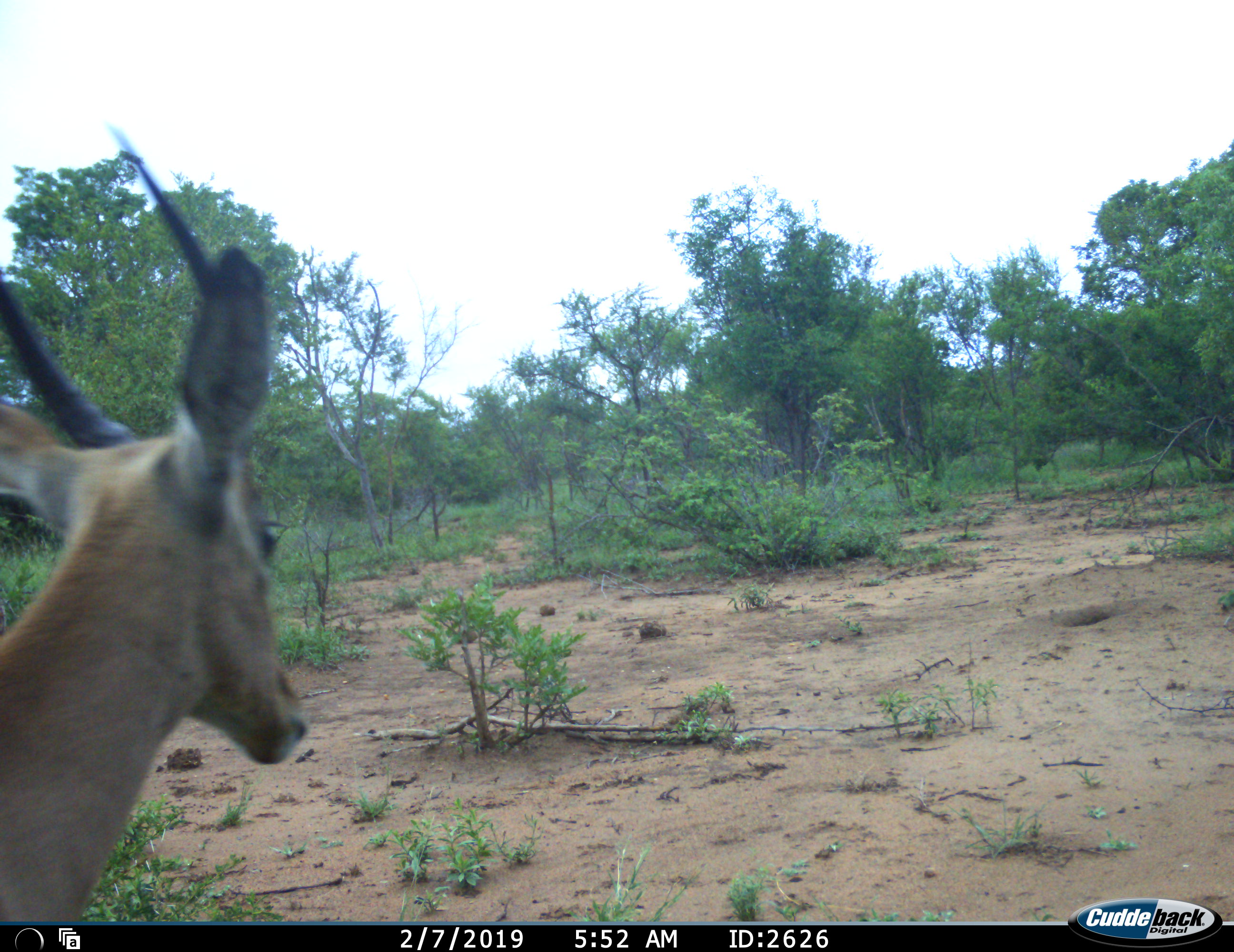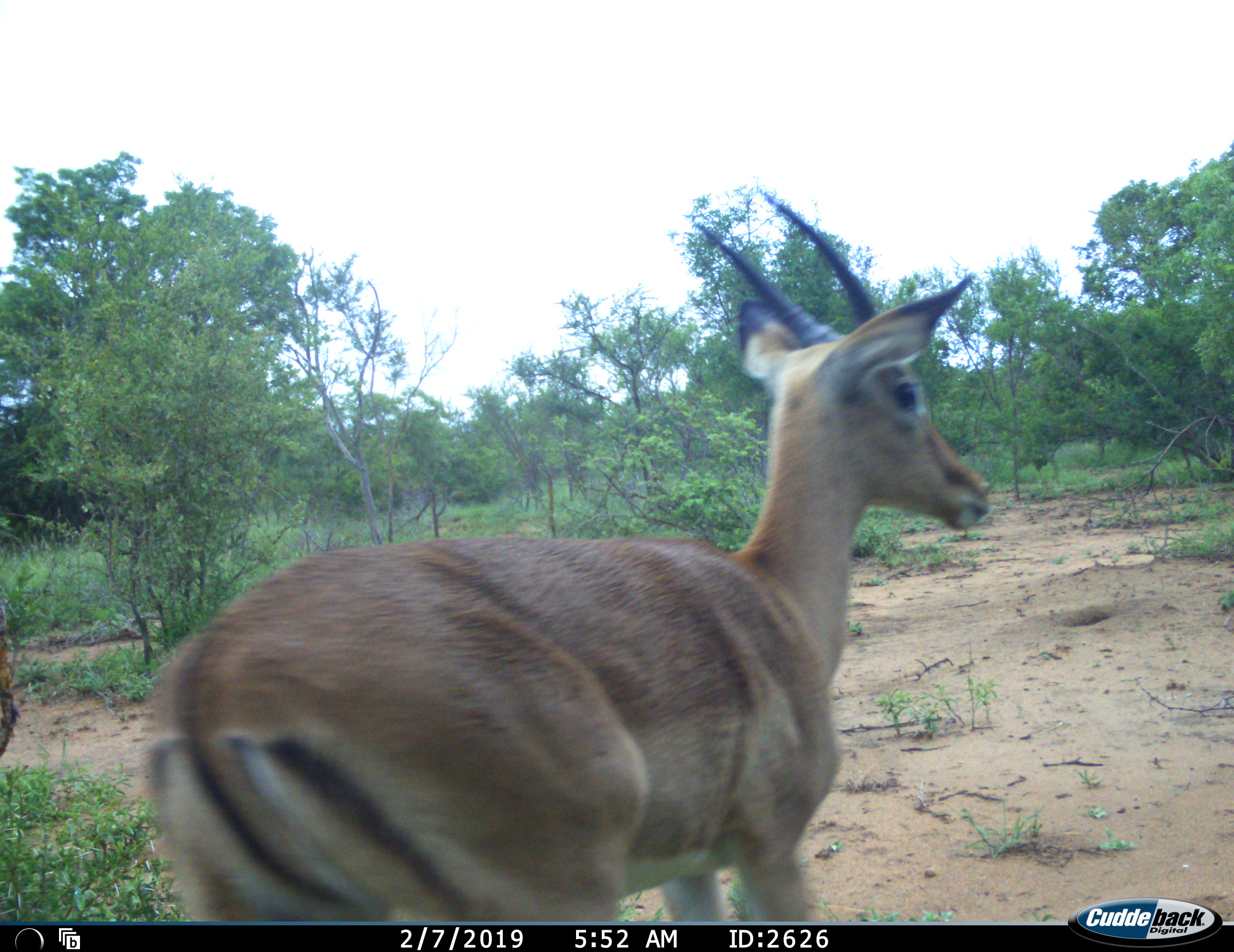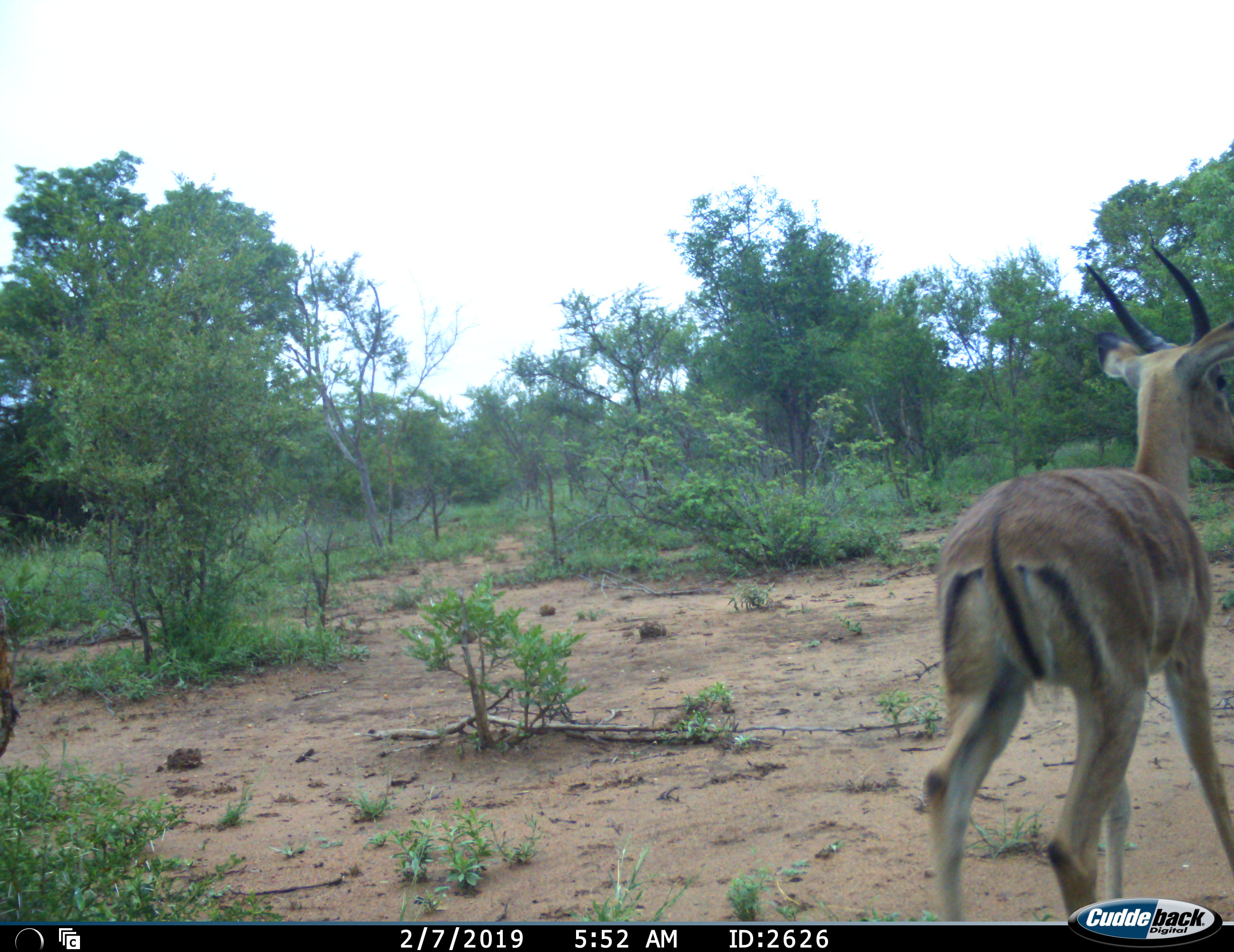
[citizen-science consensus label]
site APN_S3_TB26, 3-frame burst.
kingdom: Animalia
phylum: Chordata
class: Mammalia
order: Artiodactyla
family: Bovidae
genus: Aepyceros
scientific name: Aepyceros melampus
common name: impala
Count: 1.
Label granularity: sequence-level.